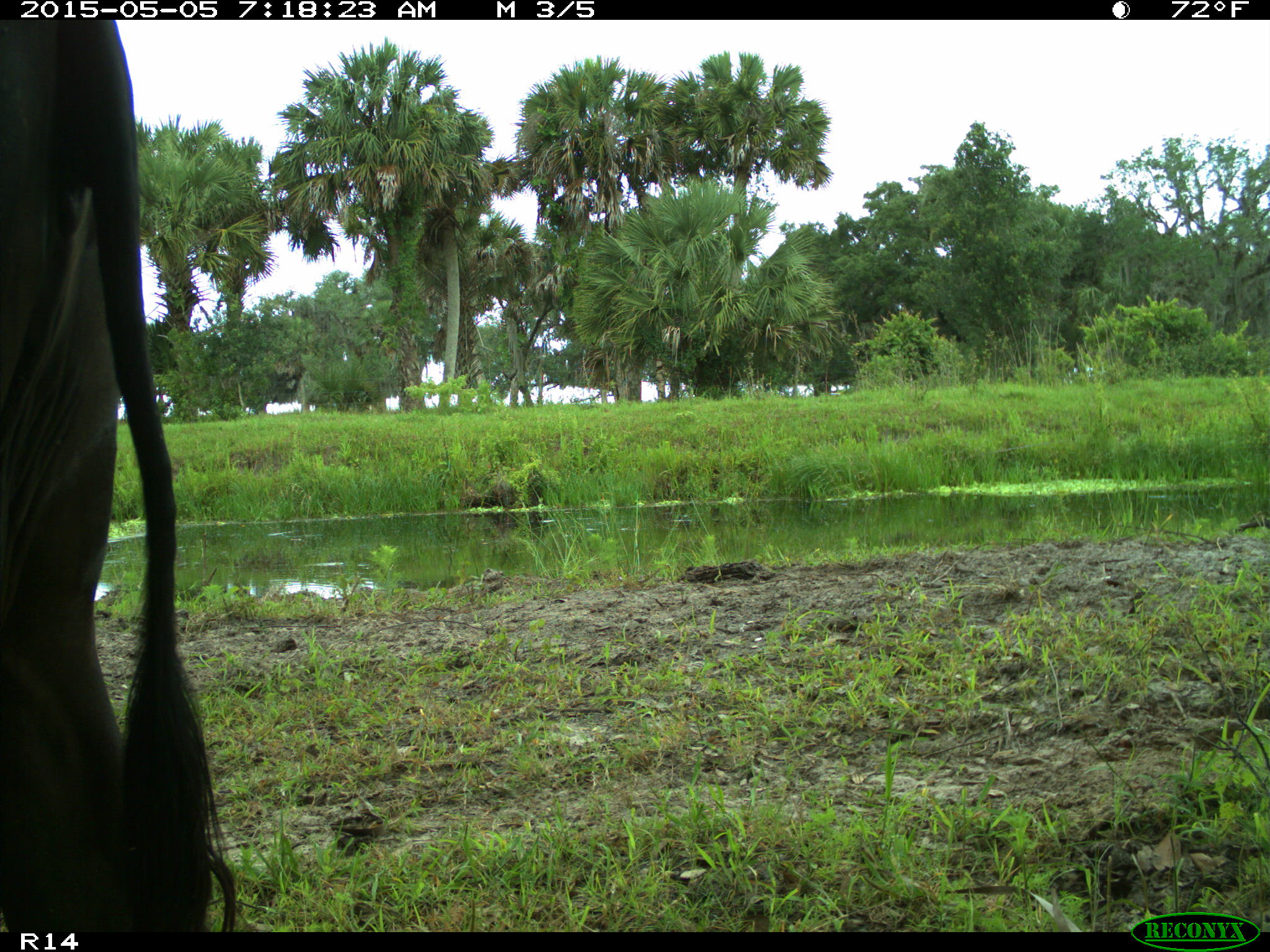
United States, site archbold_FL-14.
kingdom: Animalia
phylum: Chordata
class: Mammalia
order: Artiodactyla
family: Bovidae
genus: Bos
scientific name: Bos taurus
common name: domestic cow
Bos taurus (domestic cow).